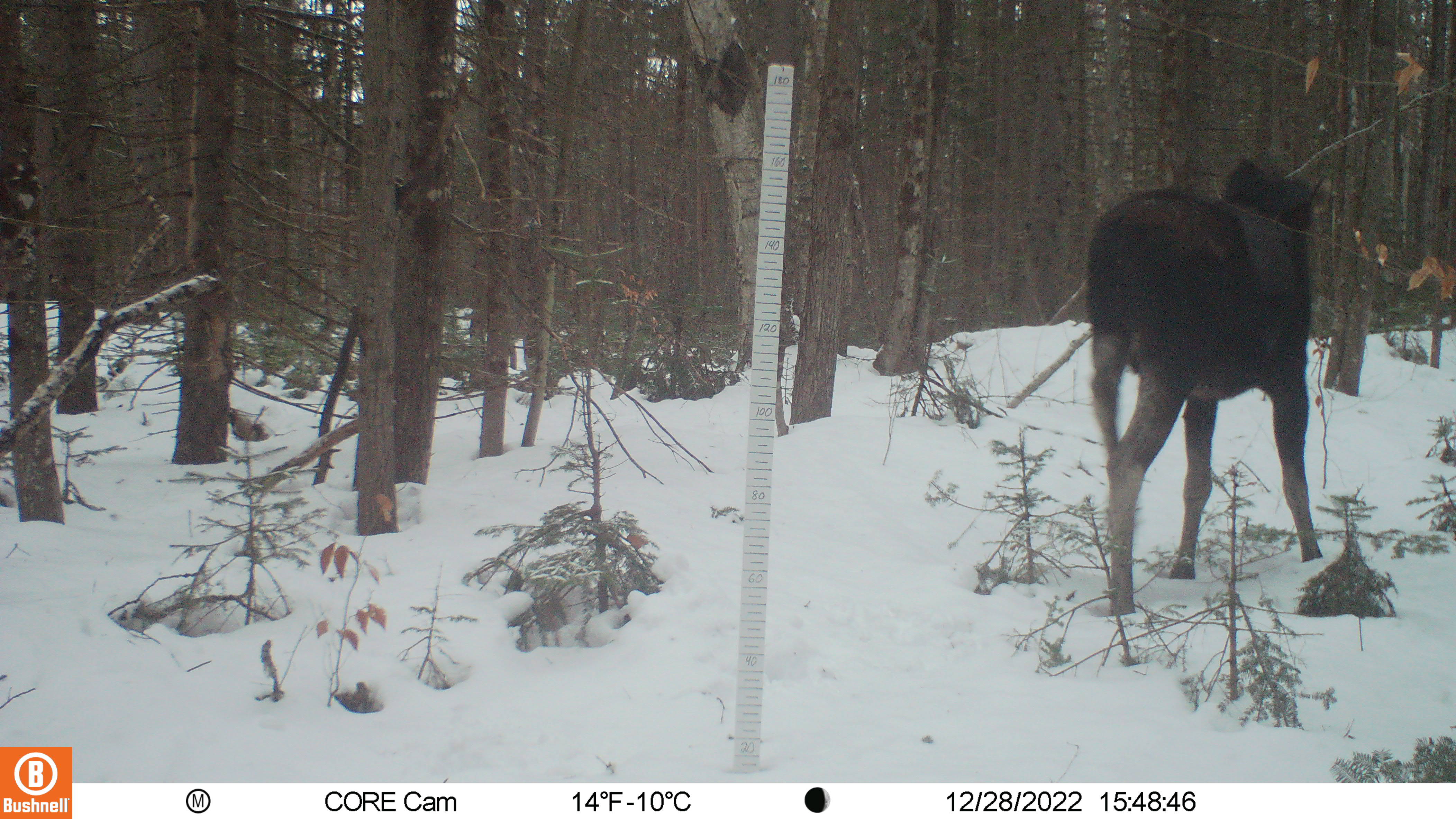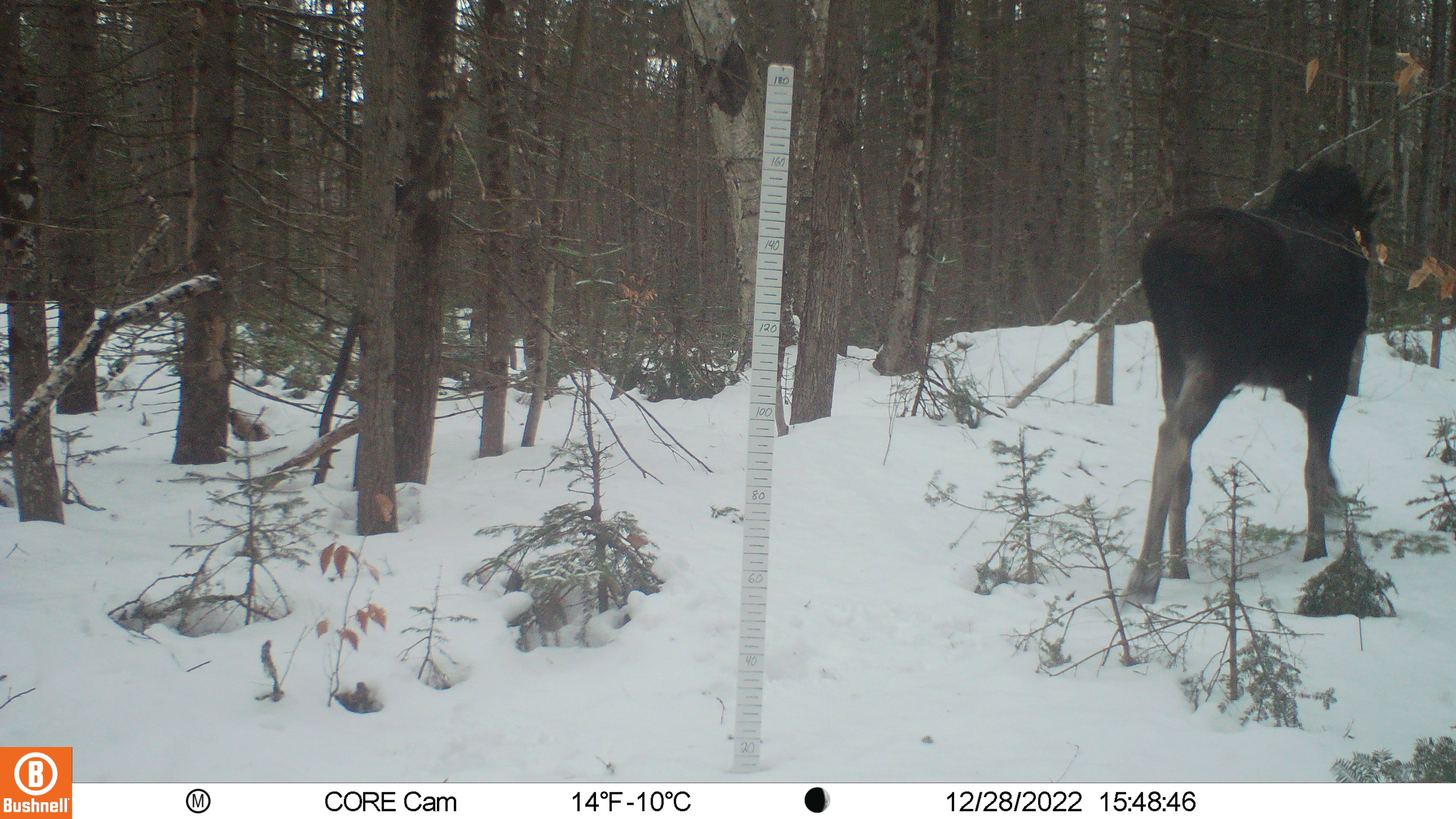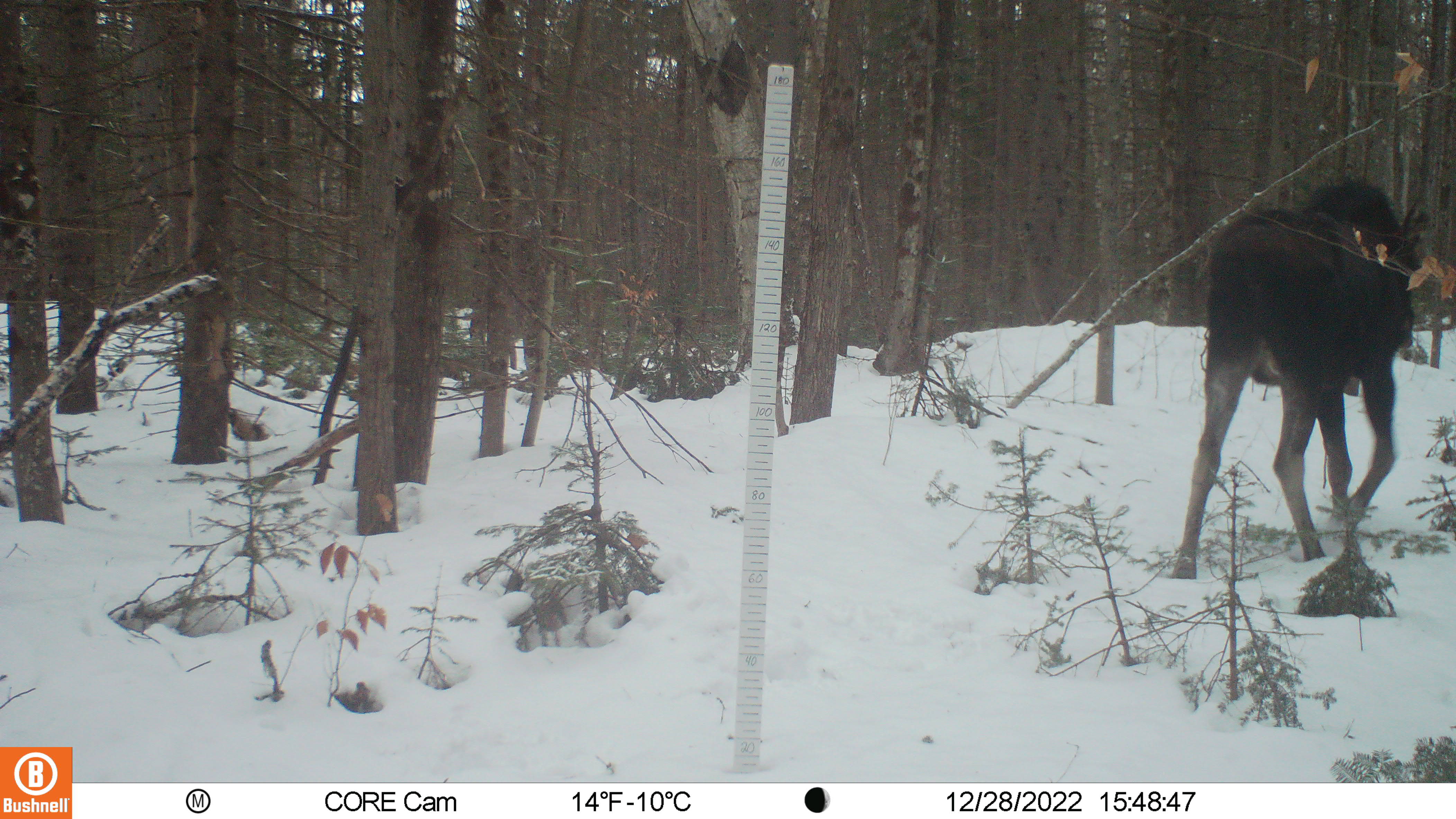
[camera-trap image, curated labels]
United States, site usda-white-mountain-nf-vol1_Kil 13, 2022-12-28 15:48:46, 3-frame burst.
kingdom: Animalia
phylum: Chordata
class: Mammalia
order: Artiodactyla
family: Cervidae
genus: Alces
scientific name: Alces alces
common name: moose